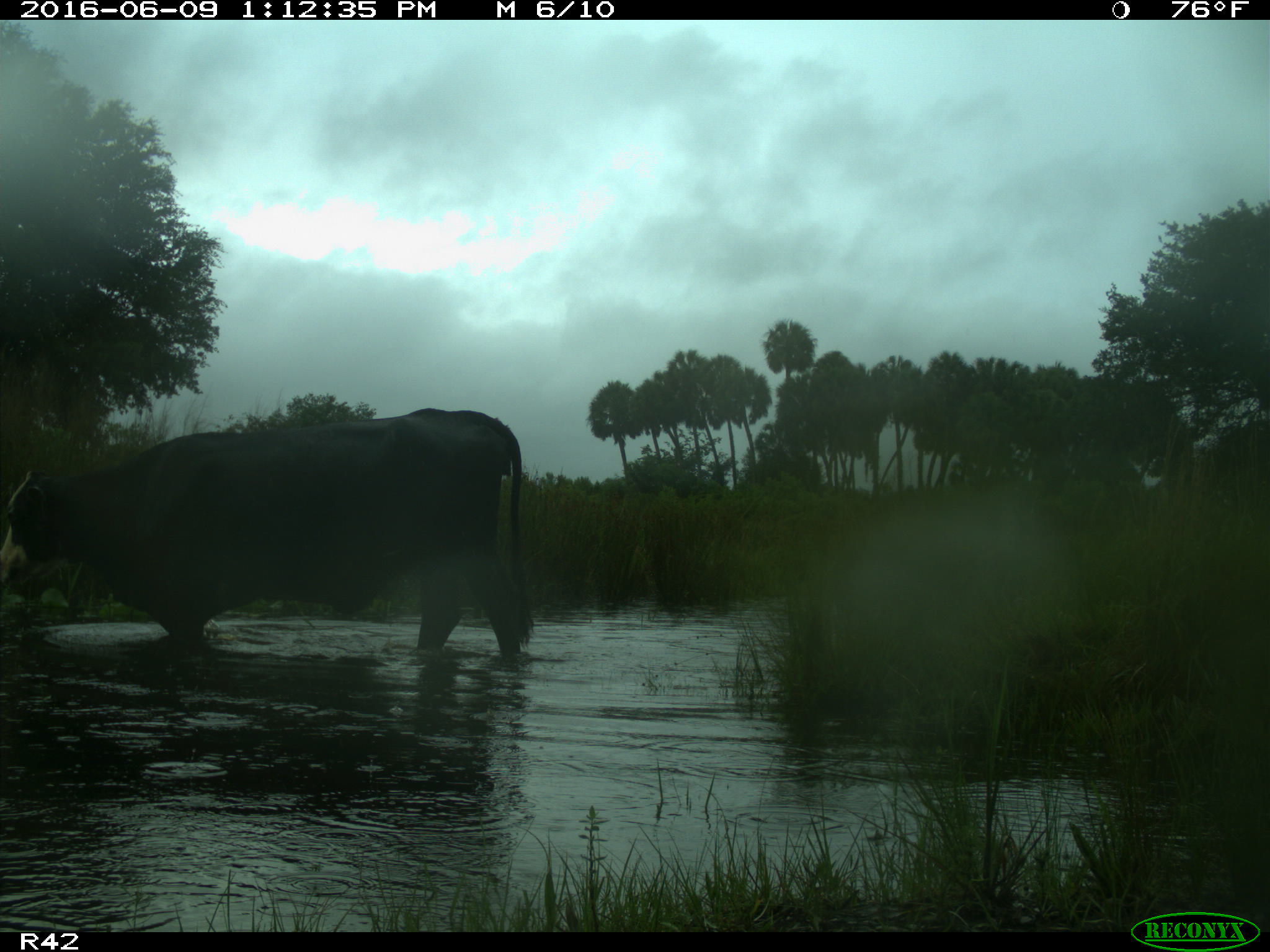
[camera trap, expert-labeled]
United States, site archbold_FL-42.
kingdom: Animalia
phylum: Chordata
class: Mammalia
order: Artiodactyla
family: Bovidae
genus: Bos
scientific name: Bos taurus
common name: domestic cow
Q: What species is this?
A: Bos taurus (domestic cow).